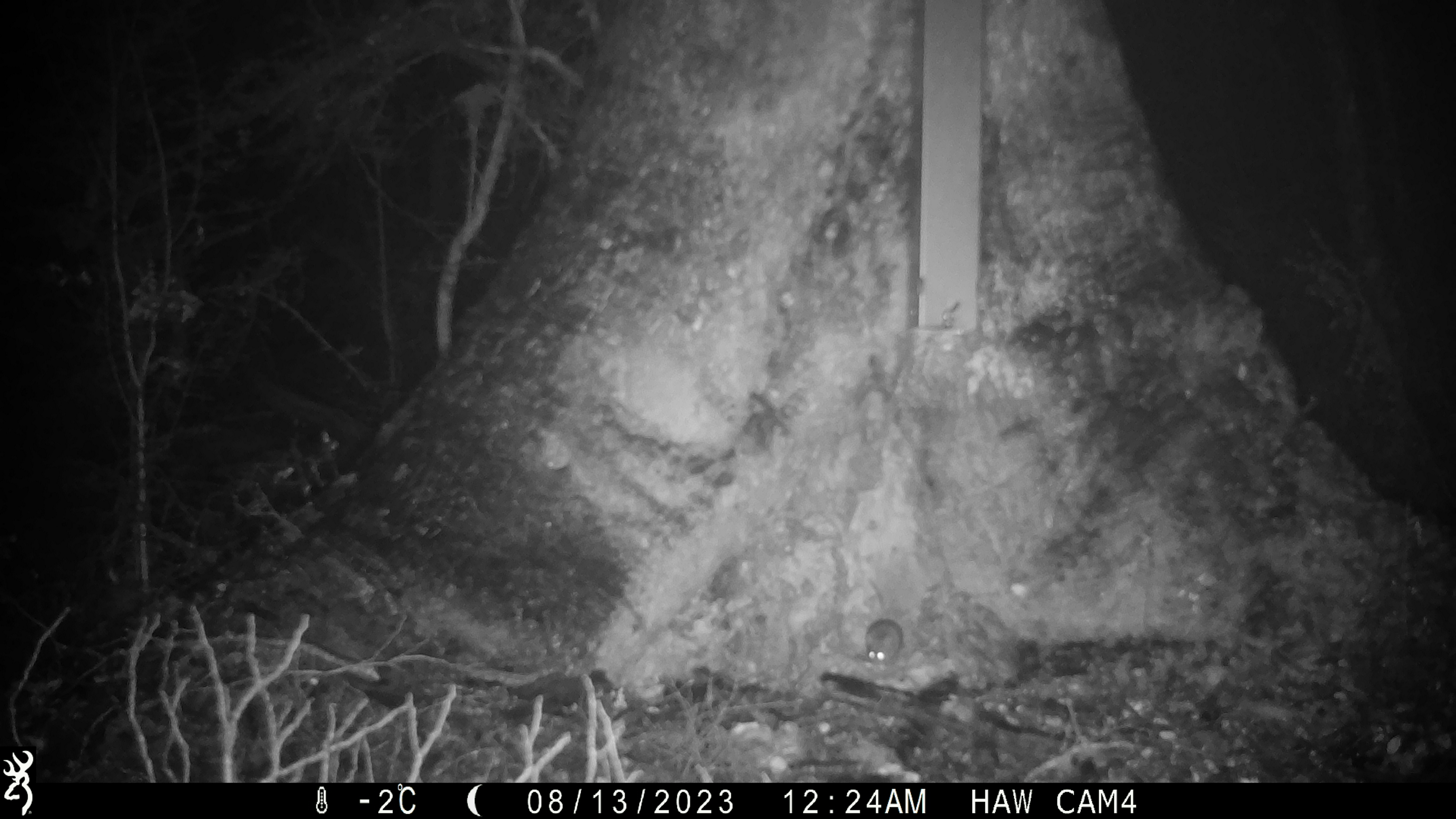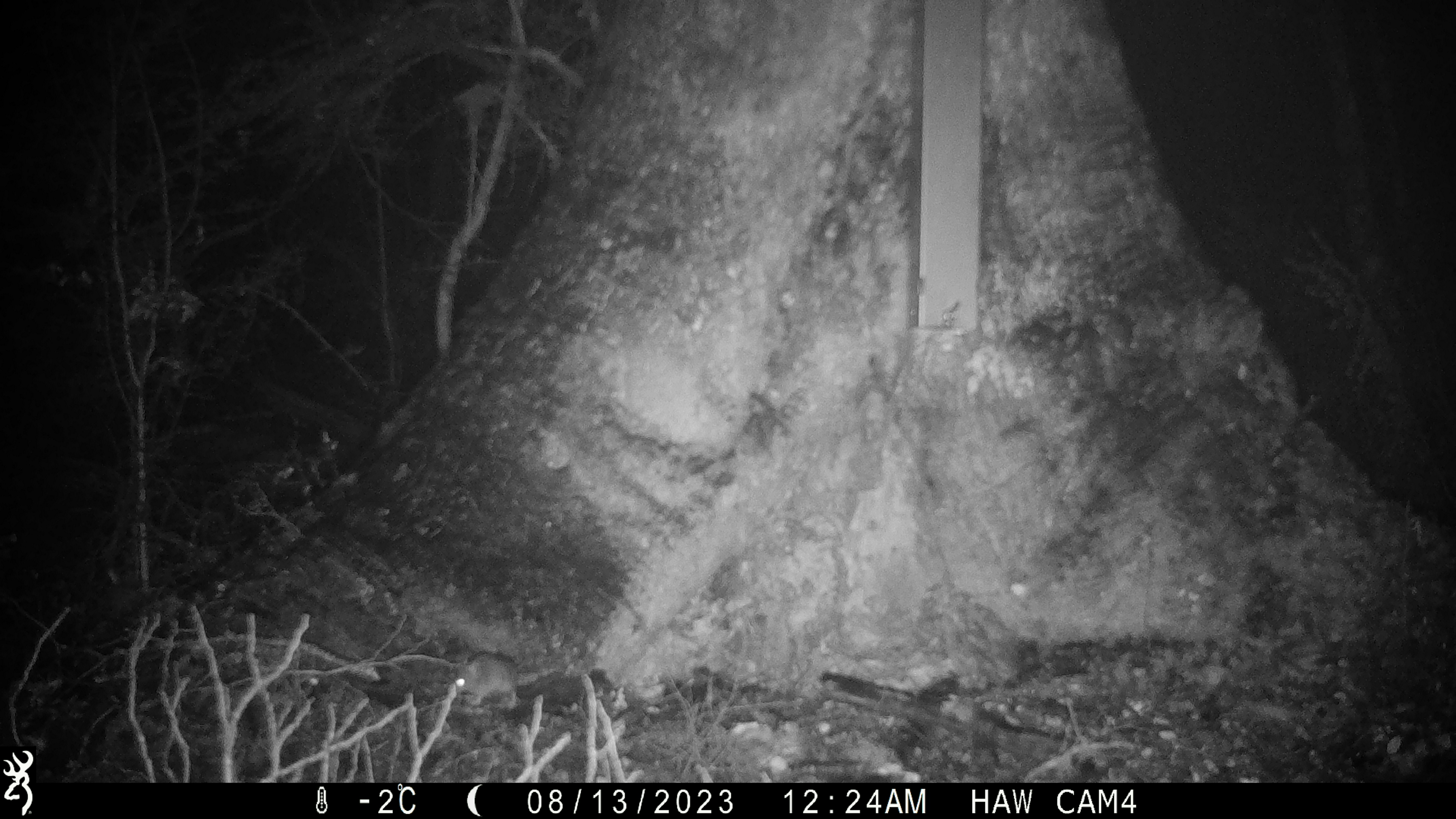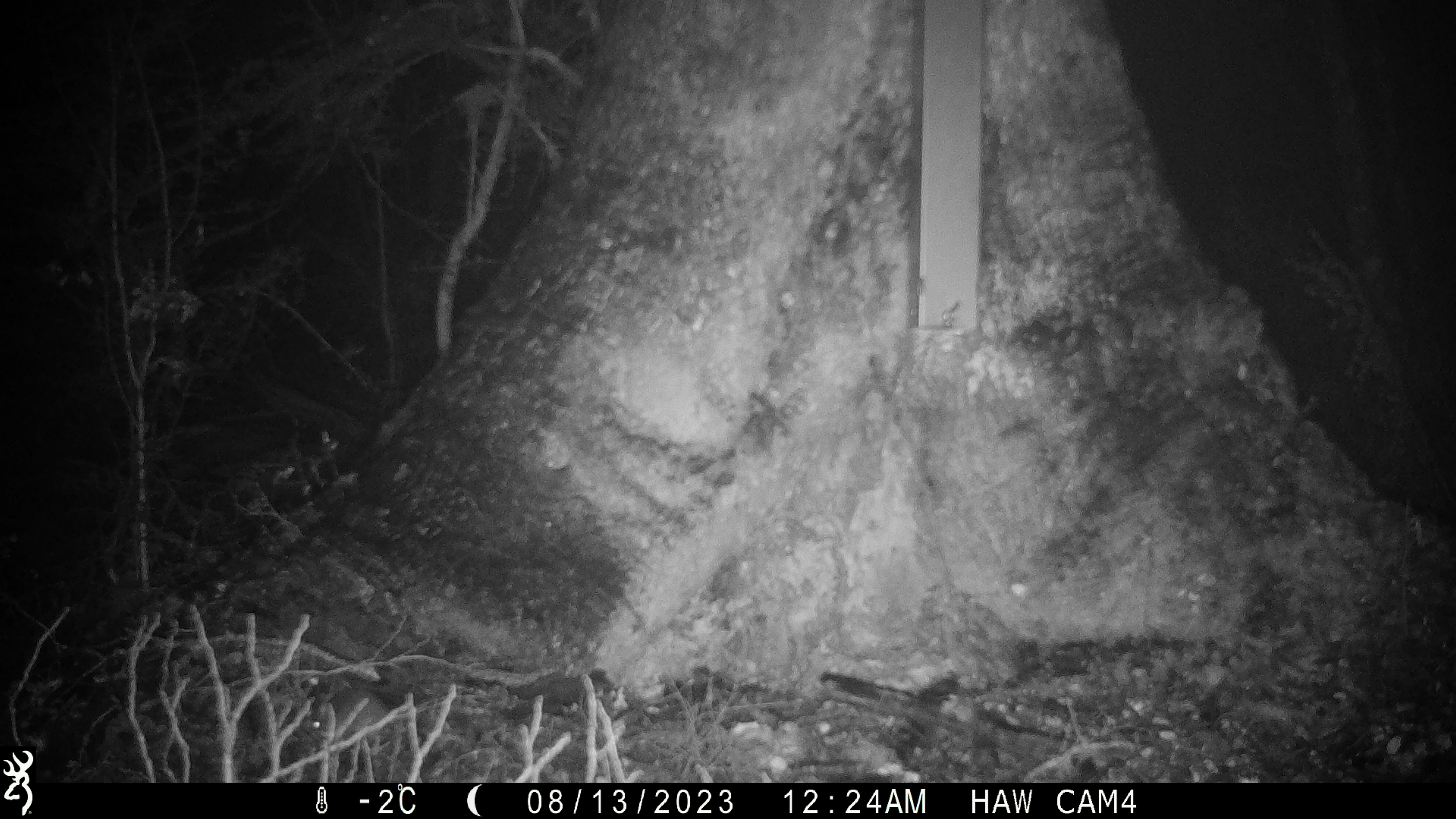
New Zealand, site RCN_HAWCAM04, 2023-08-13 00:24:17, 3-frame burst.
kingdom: Animalia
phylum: Chordata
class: Mammalia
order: Rodentia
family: Muridae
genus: Mus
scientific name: Mus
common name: mouse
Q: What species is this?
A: Mouse (Mus).